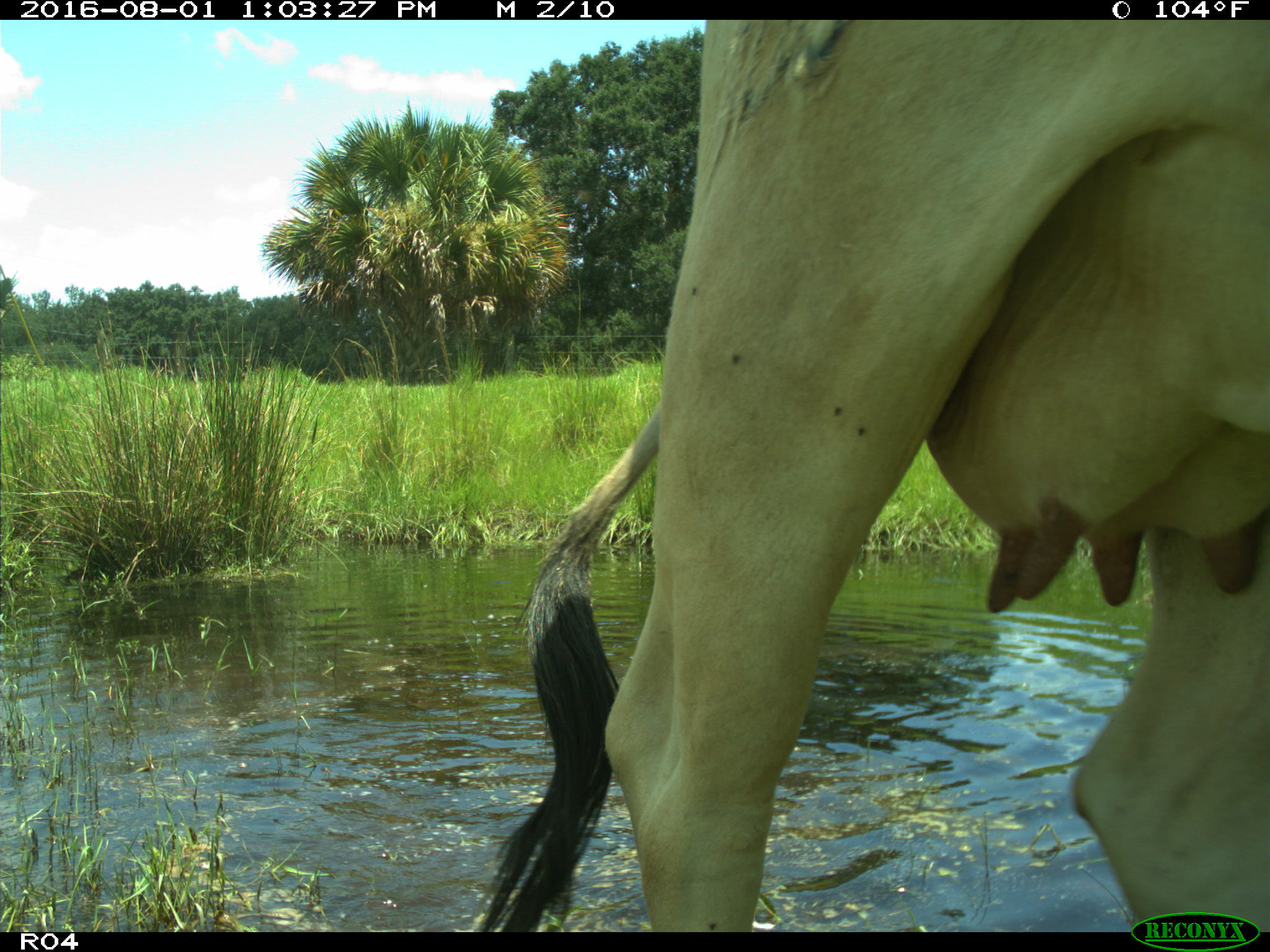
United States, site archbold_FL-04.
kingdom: Animalia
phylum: Chordata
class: Mammalia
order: Artiodactyla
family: Bovidae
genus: Bos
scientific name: Bos taurus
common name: domestic cow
Bos taurus (domestic cow).